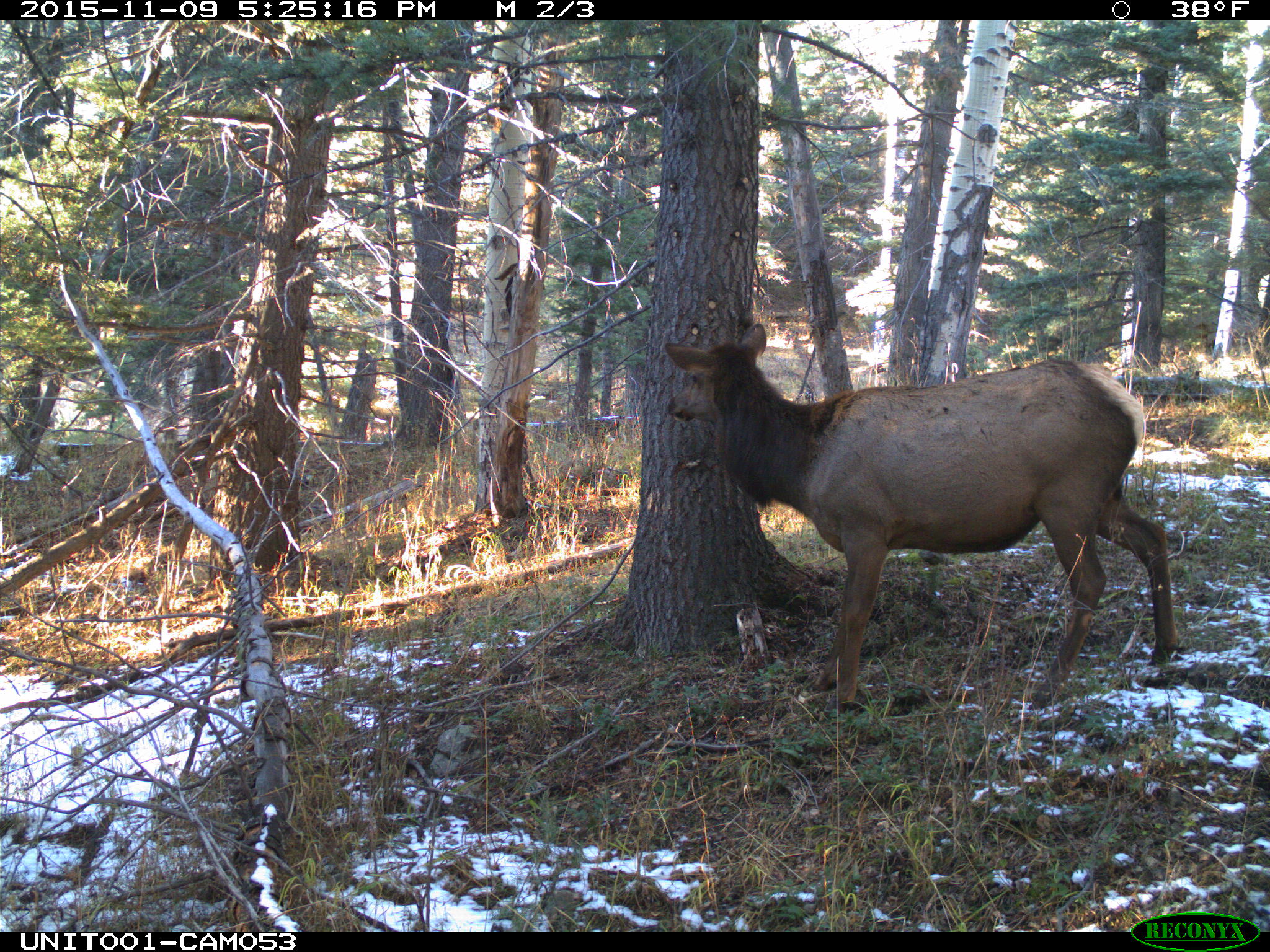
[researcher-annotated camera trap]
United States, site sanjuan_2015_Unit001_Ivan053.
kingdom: Animalia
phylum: Chordata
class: Mammalia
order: Artiodactyla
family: Cervidae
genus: Cervus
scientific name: Cervus elaphus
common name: red deer